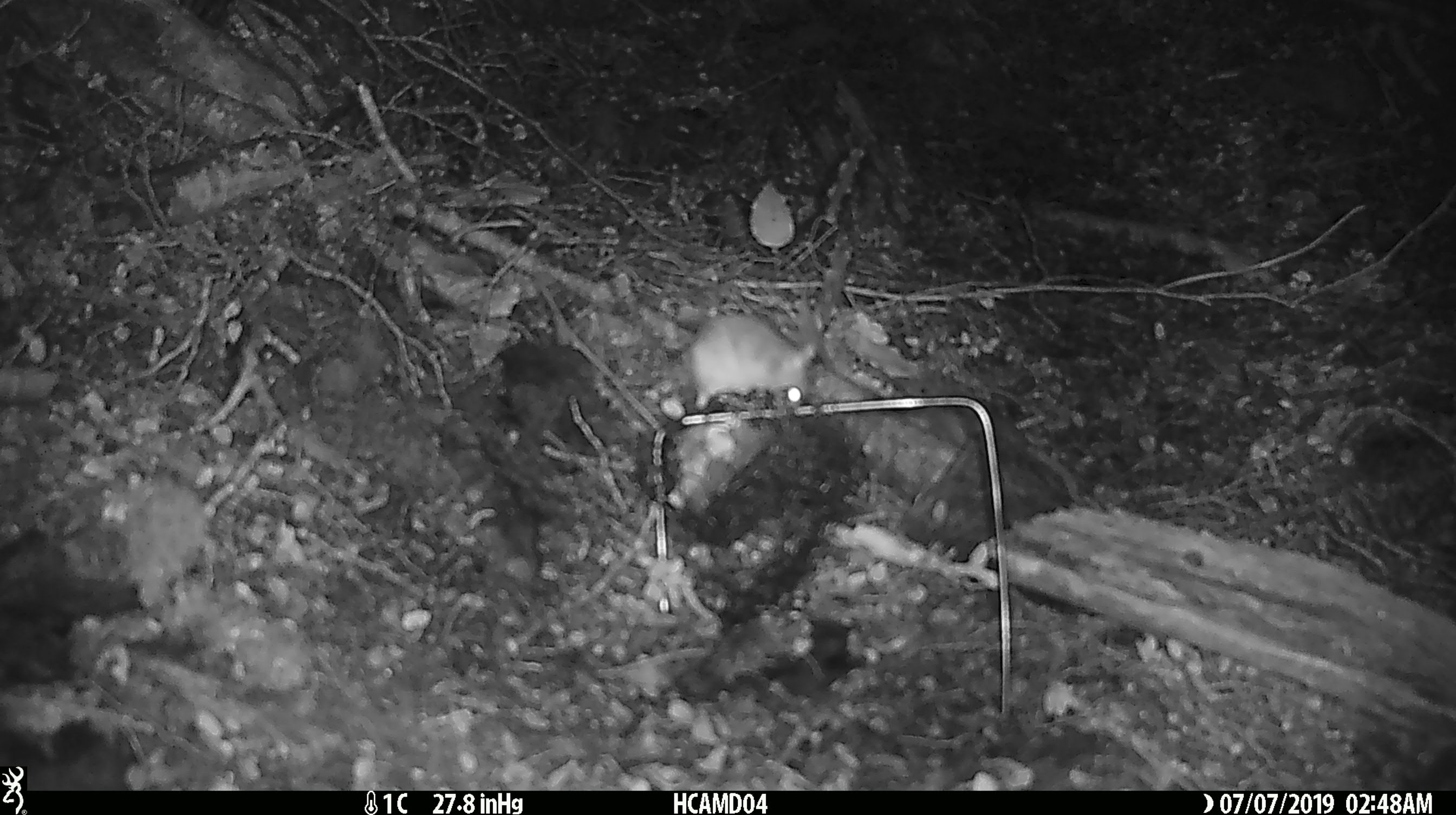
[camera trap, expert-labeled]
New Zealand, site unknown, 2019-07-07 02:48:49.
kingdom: Animalia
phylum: Chordata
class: Mammalia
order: Rodentia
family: Muridae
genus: Mus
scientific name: Mus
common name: mouse